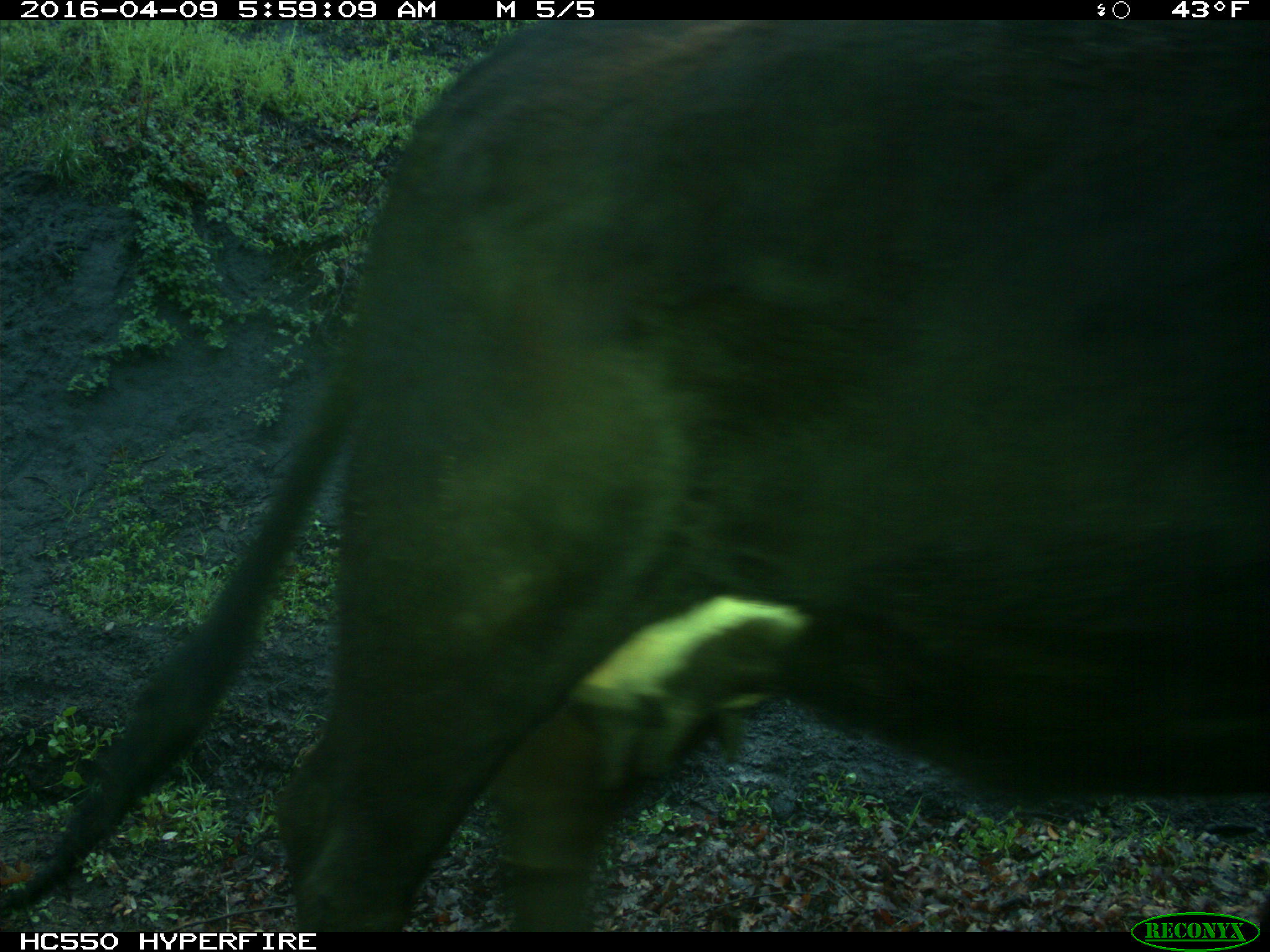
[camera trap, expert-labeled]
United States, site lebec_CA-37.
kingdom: Animalia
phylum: Chordata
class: Mammalia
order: Artiodactyla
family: Bovidae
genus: Bos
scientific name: Bos taurus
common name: domestic cow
Bos taurus (domestic cow).